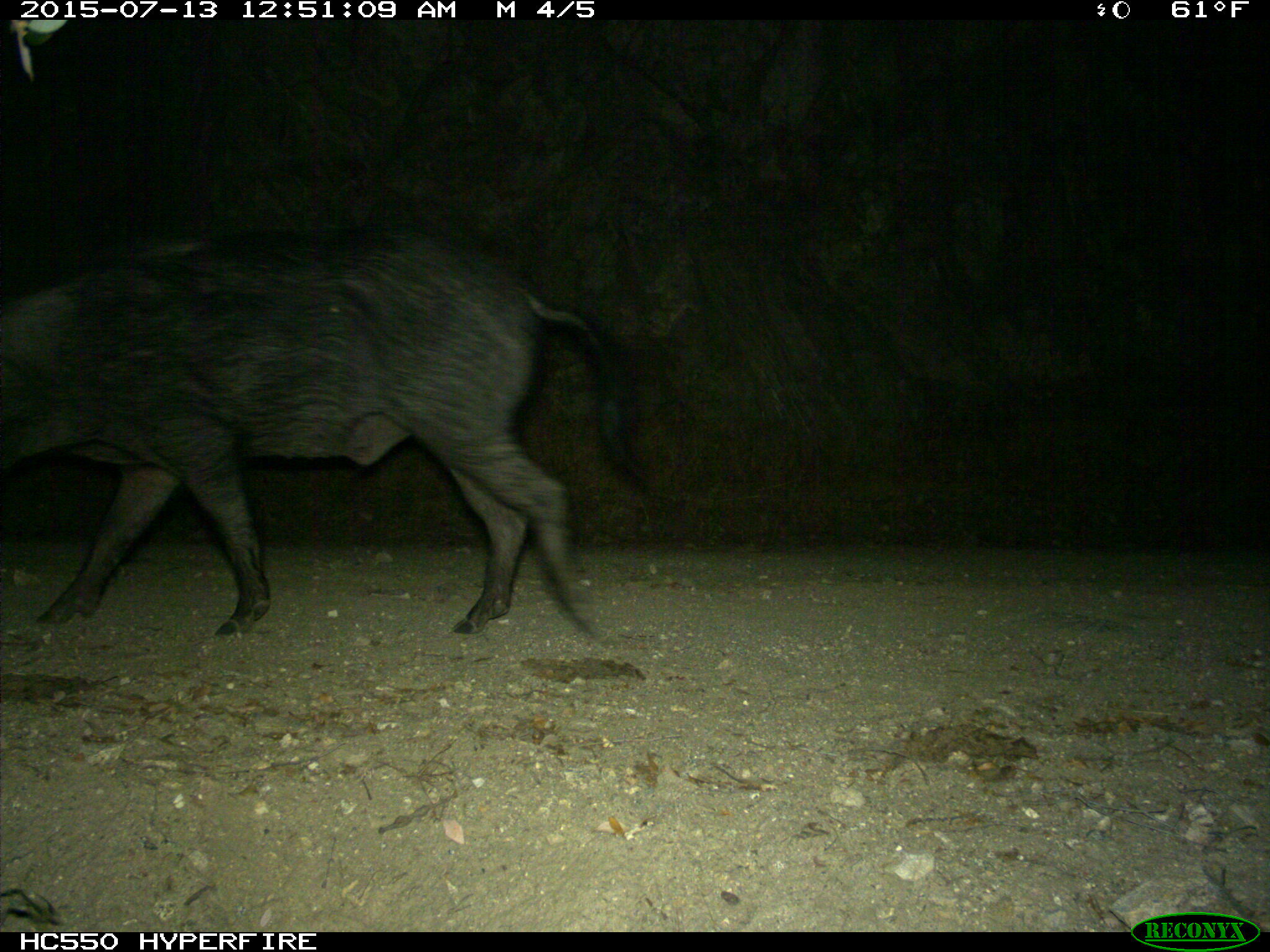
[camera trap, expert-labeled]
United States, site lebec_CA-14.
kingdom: Animalia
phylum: Chordata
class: Mammalia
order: Artiodactyla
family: Suidae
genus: Sus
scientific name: Sus scrofa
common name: wild boar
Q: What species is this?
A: Sus scrofa (wild boar).